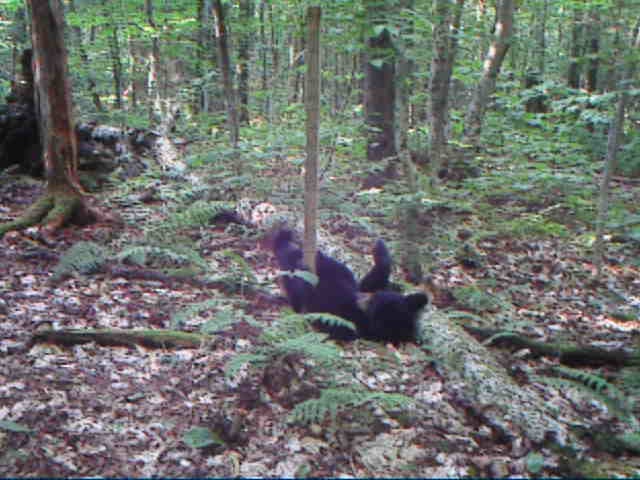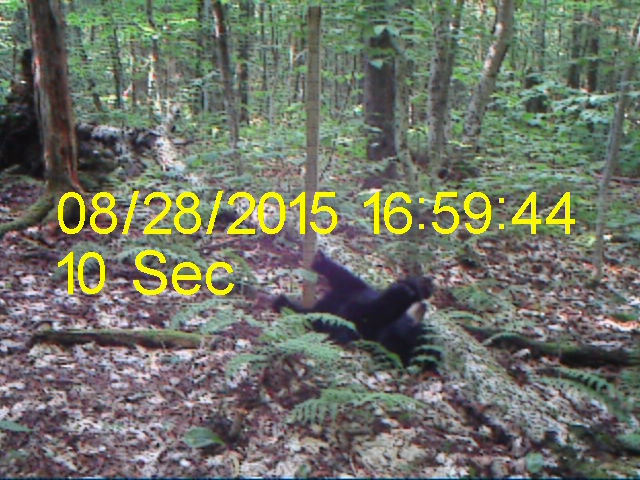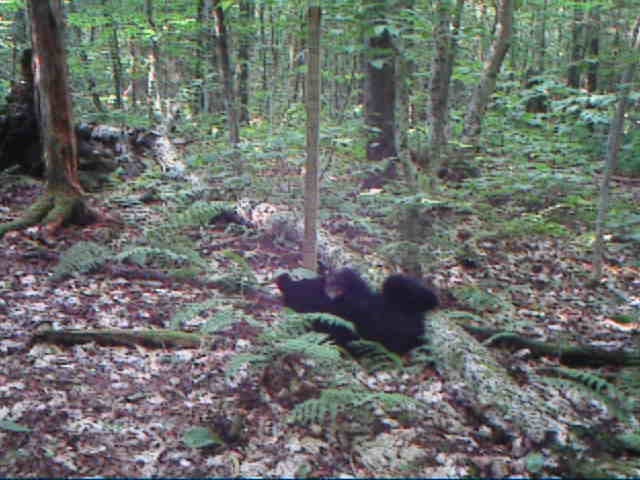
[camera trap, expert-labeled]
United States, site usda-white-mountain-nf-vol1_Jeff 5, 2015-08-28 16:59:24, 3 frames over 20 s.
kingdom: Animalia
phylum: Chordata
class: Mammalia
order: Carnivora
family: Ursidae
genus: Ursus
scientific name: Ursus americanus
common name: black bear